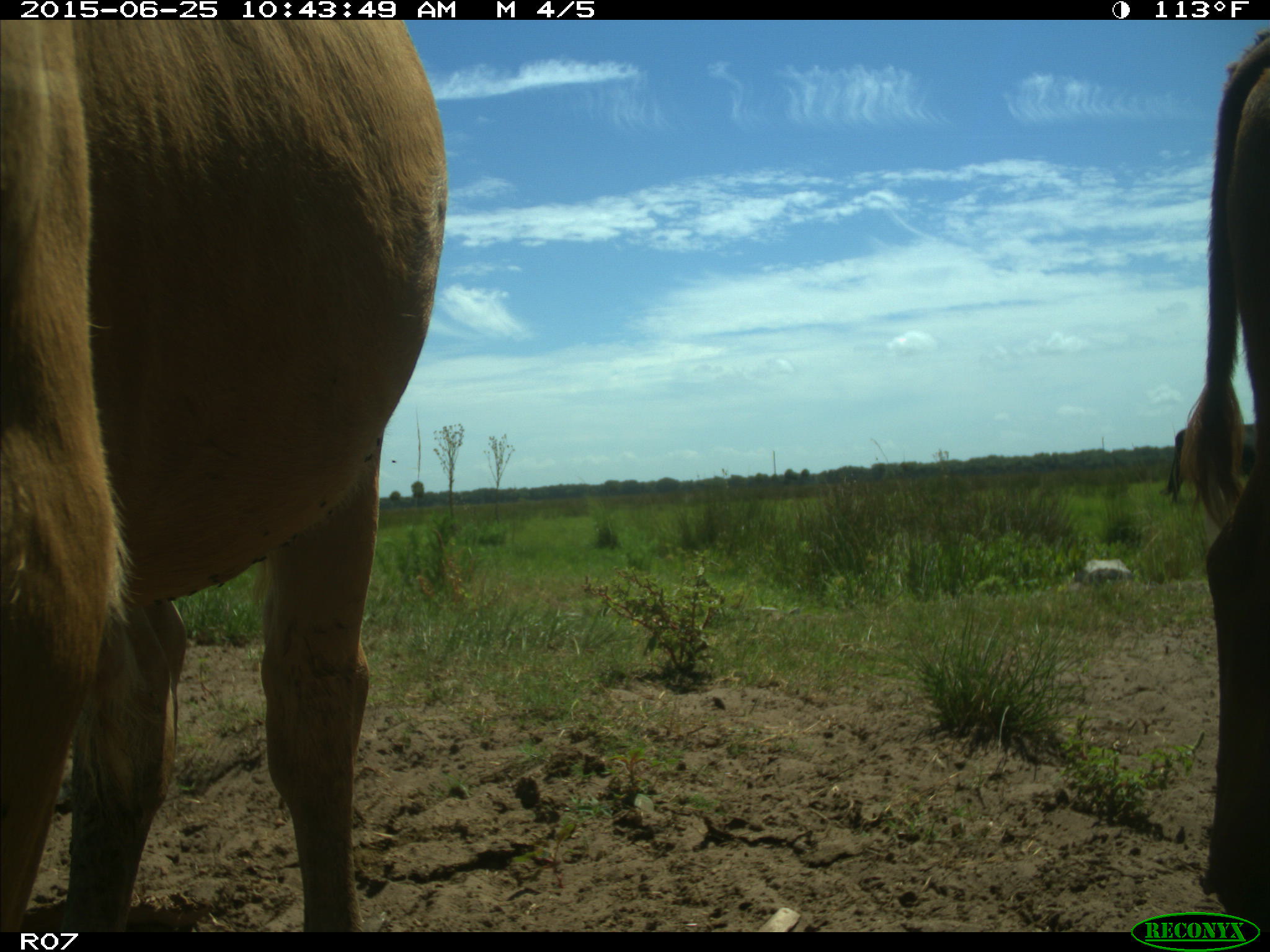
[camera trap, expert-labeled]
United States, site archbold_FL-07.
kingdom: Animalia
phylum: Chordata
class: Mammalia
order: Artiodactyla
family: Bovidae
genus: Bos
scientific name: Bos taurus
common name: domestic cow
Bos taurus (domestic cow).